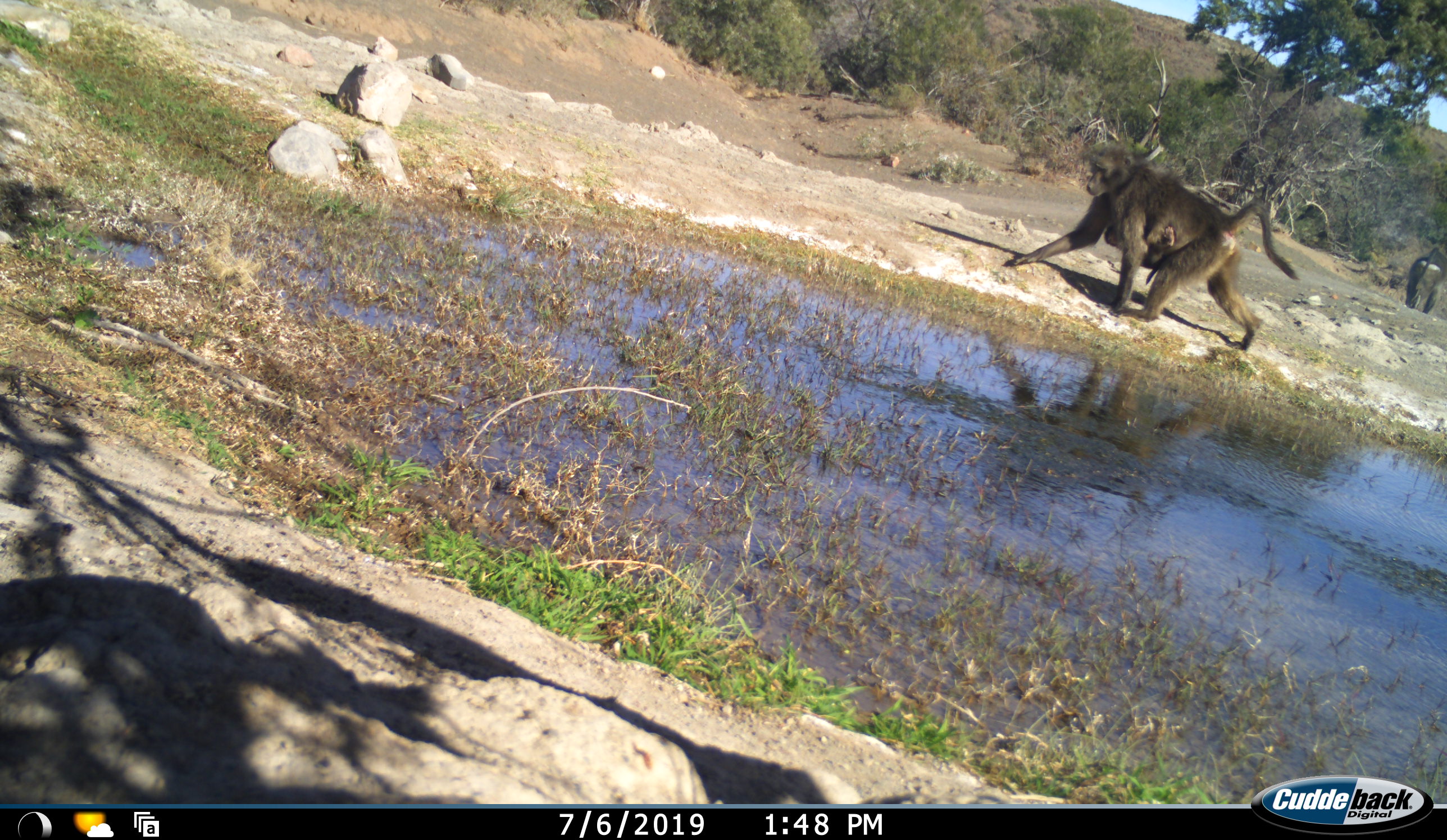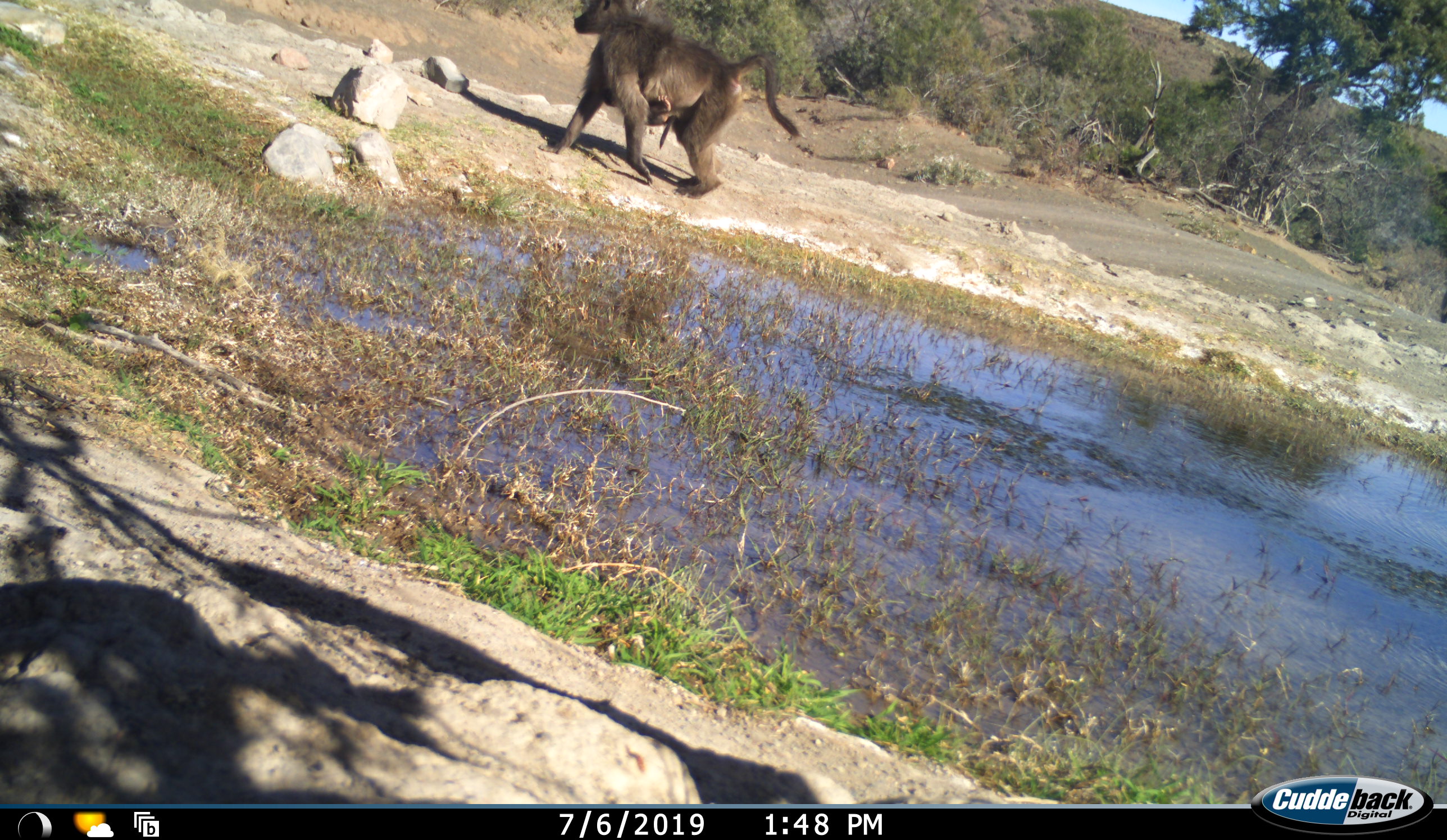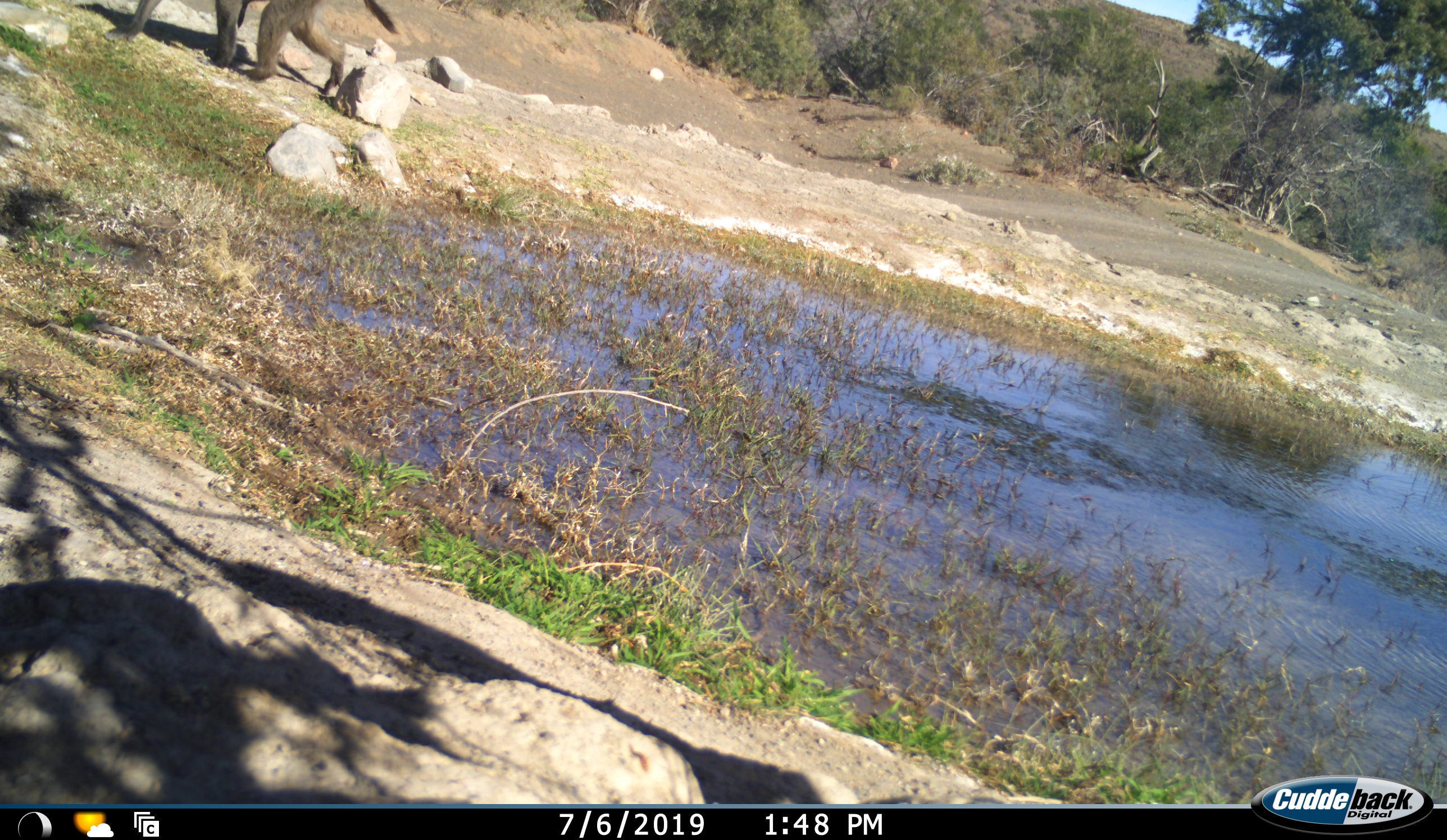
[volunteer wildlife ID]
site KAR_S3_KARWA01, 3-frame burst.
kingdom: Animalia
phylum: Chordata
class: Mammalia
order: Primates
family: Cercopithecidae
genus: Papio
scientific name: Papio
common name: baboon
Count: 2.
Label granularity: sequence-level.